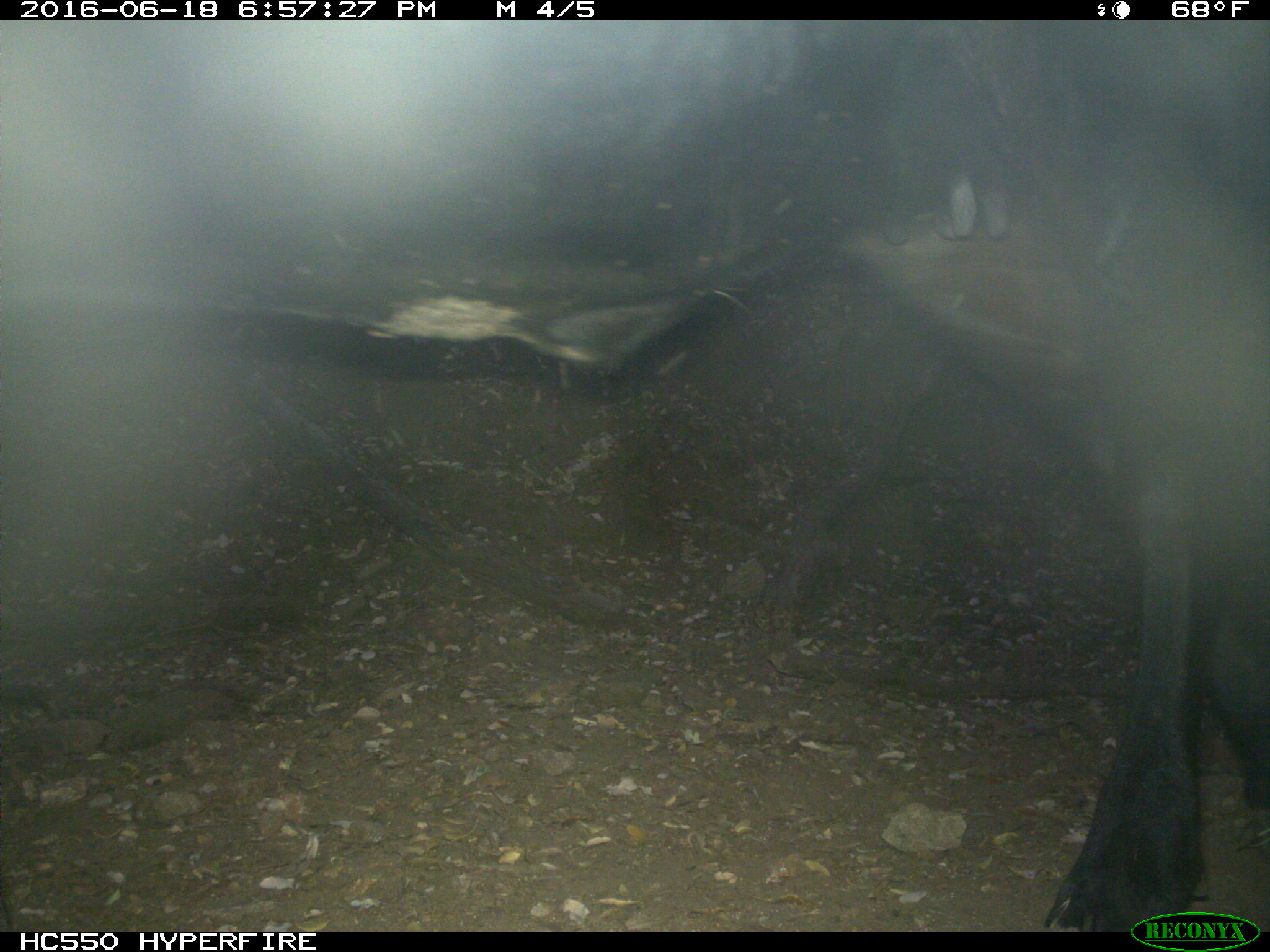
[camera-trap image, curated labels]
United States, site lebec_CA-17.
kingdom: Animalia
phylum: Chordata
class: Mammalia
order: Artiodactyla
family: Bovidae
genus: Bos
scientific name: Bos taurus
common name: domestic cow